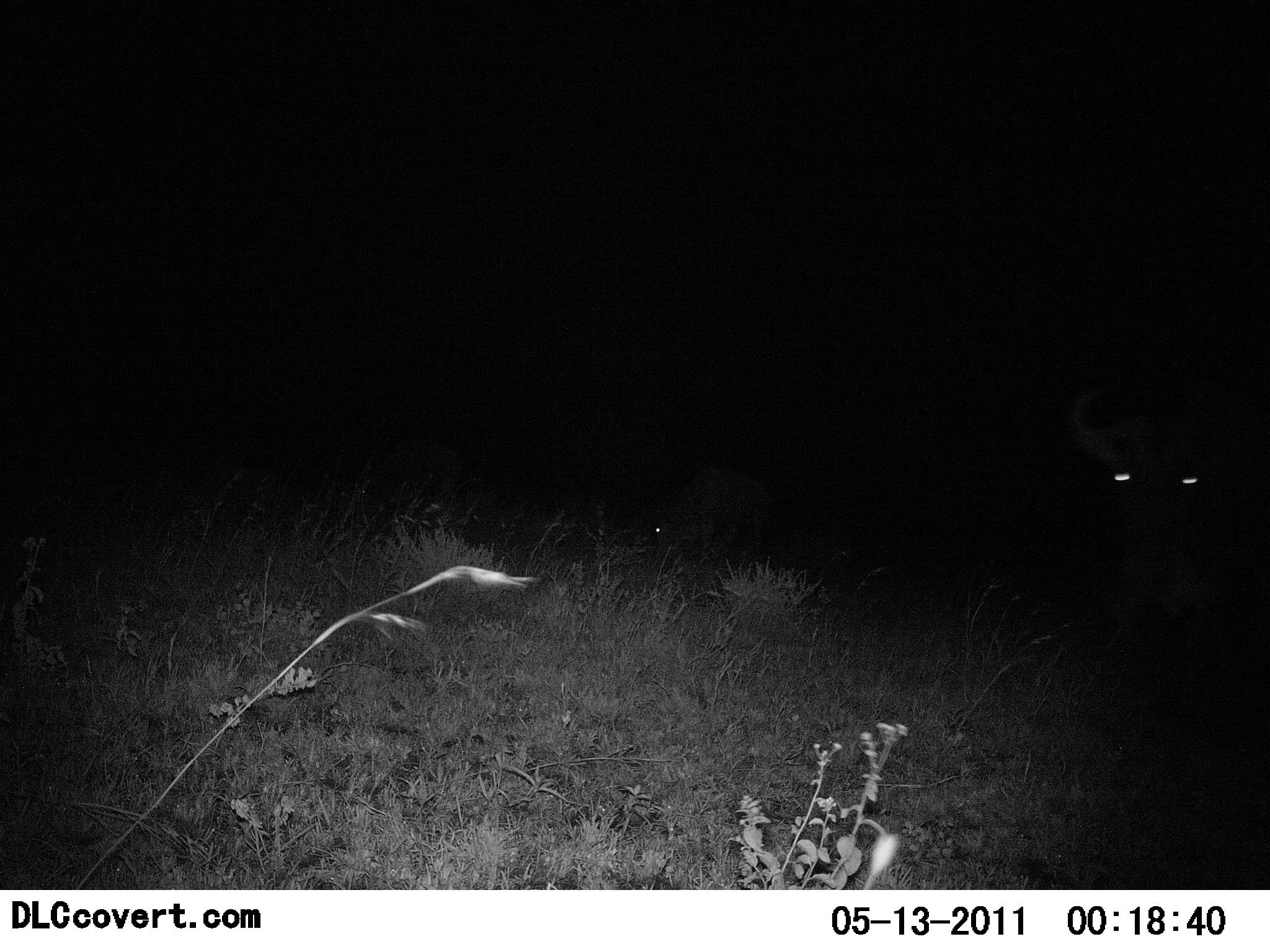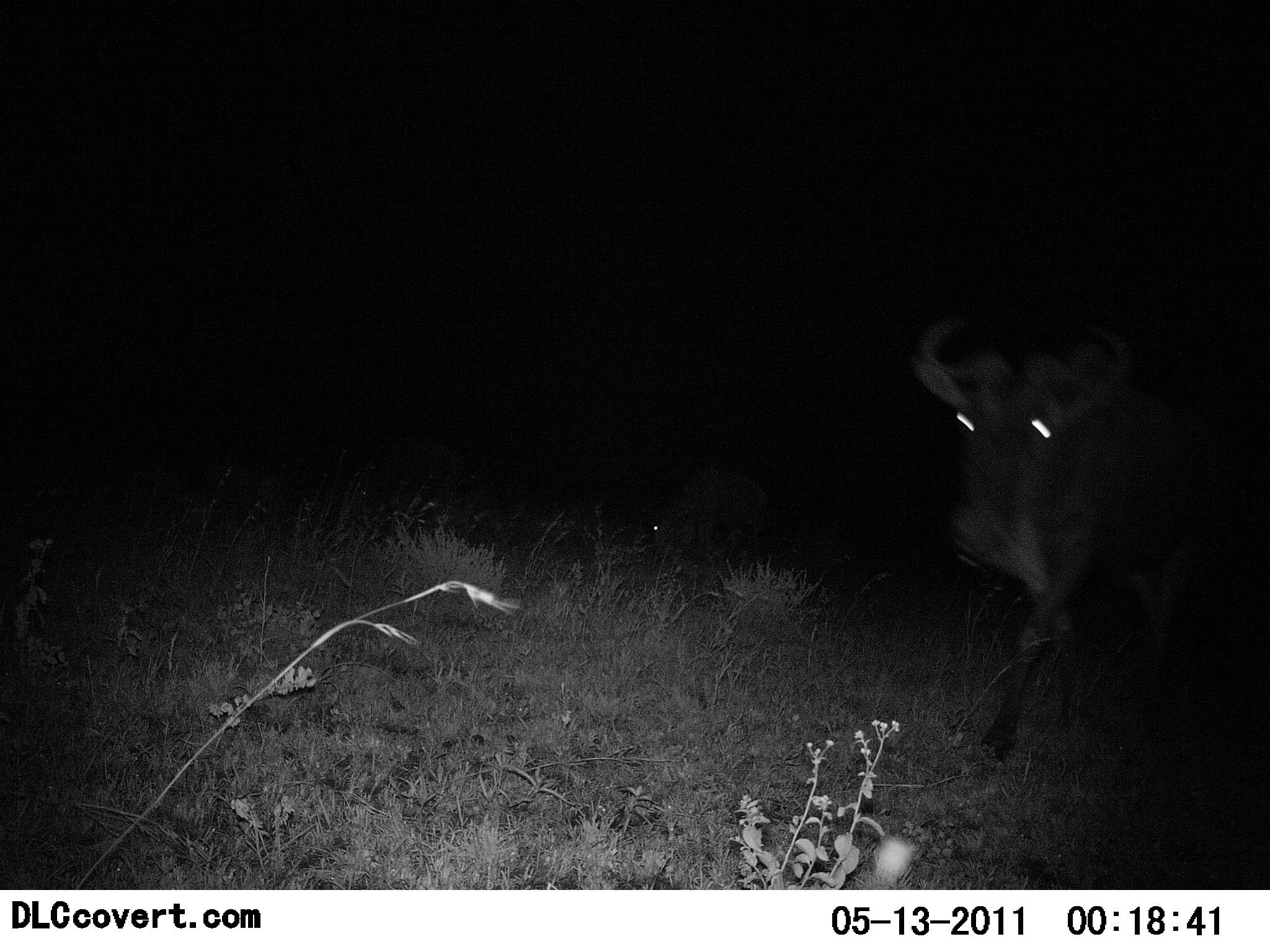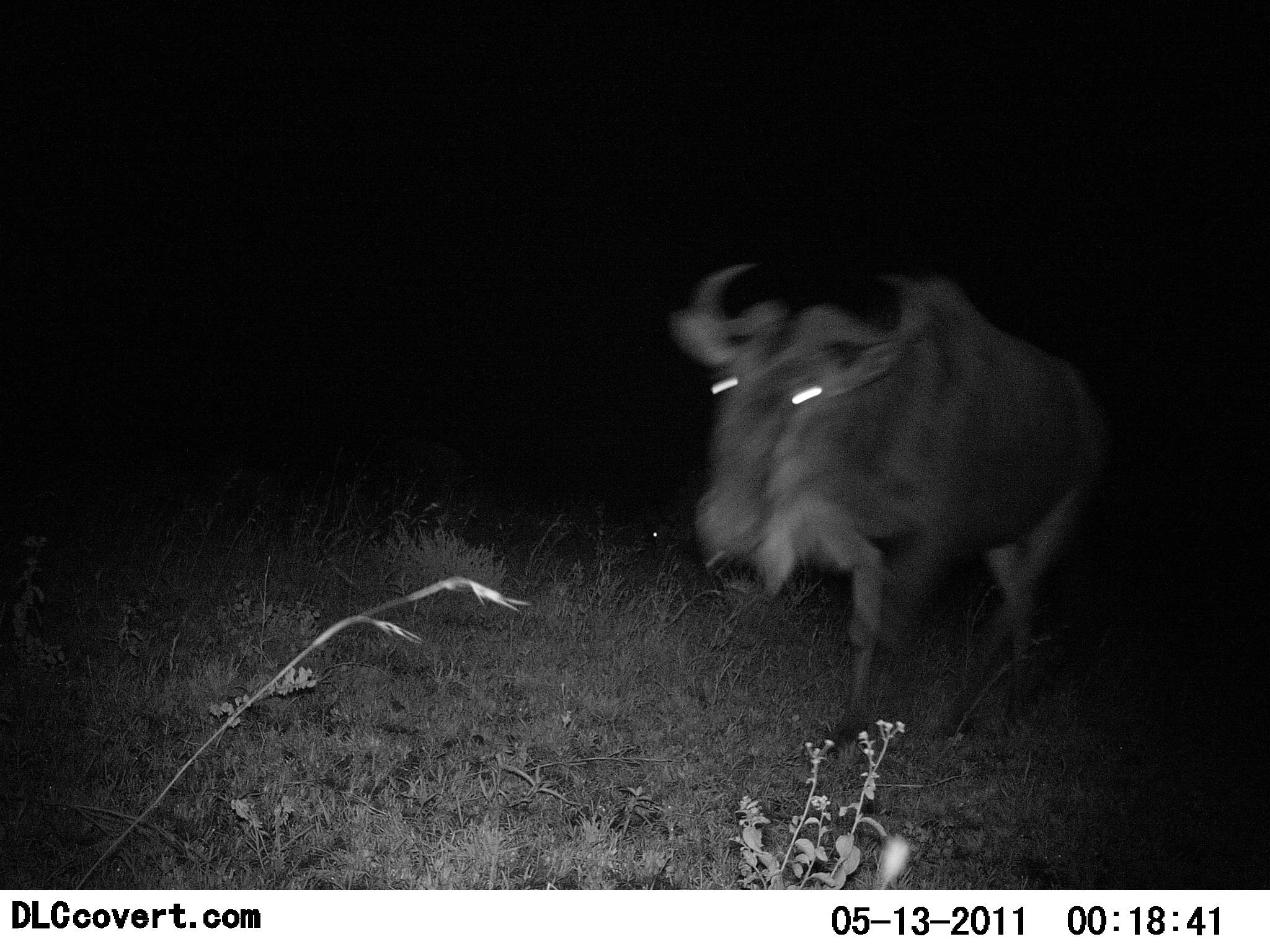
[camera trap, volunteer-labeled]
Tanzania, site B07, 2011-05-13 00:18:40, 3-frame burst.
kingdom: Animalia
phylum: Chordata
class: Mammalia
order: Artiodactyla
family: Bovidae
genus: Connochaetes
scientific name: Connochaetes taurinus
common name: blue wildebeest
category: wildebeest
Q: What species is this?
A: Wildebeest (blue wildebeest) (Connochaetes taurinus).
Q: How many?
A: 1.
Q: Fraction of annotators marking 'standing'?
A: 9%.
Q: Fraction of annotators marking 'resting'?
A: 0%.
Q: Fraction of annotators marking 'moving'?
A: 100%.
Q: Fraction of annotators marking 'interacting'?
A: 0%.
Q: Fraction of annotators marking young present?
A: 0%.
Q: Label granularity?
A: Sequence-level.